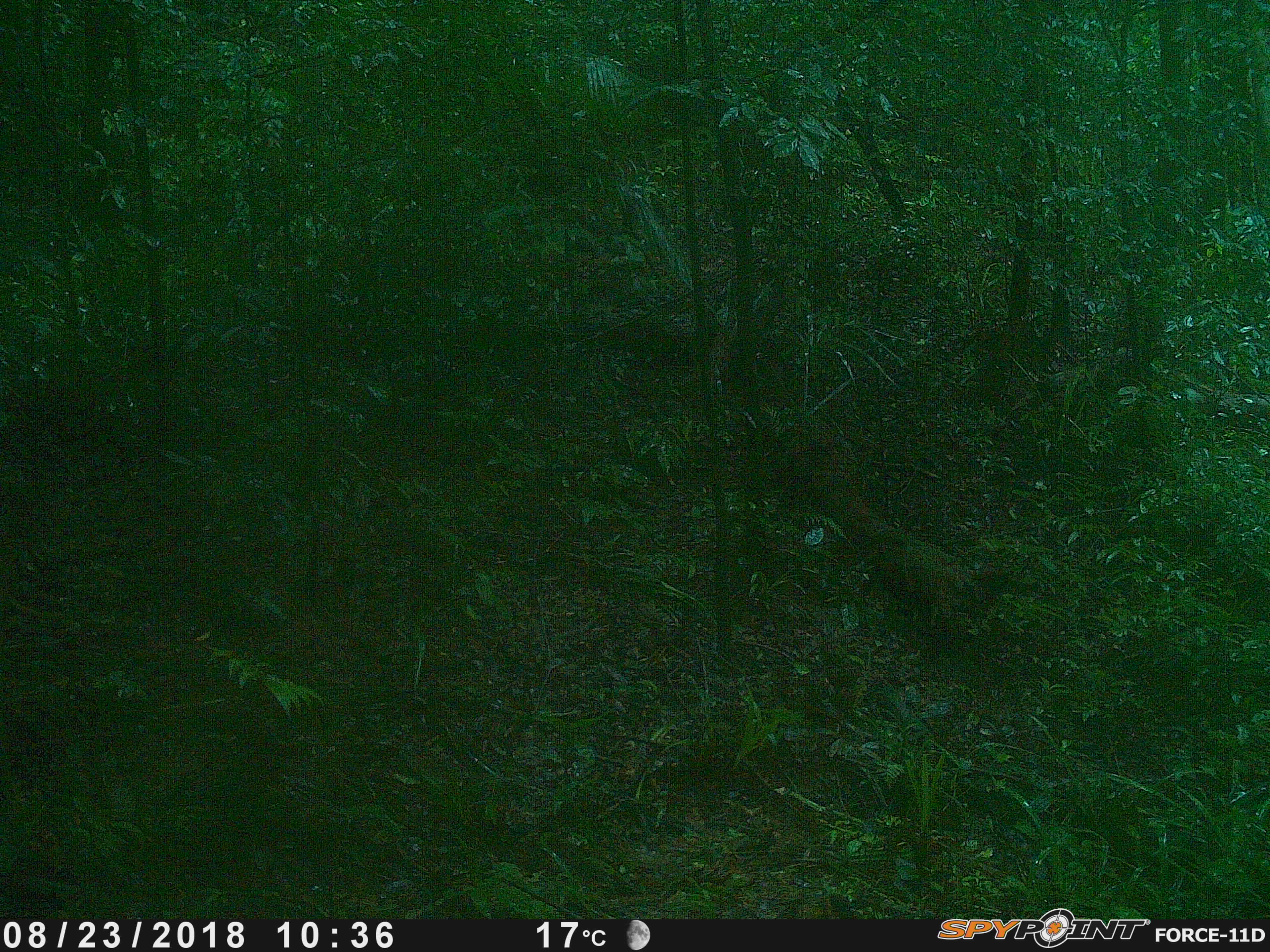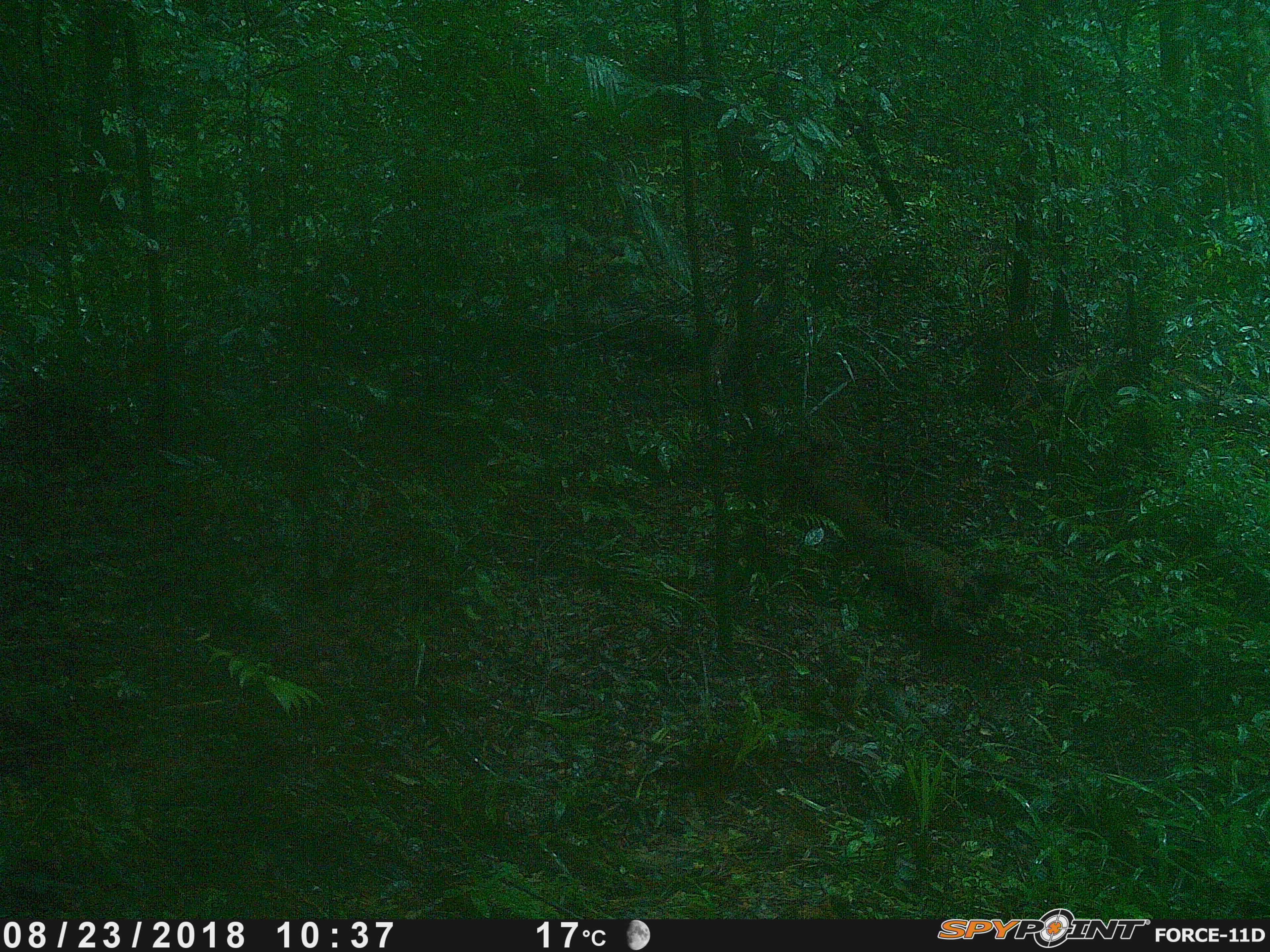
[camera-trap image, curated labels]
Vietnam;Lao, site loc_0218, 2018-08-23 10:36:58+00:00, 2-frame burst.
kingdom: Animalia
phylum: Chordata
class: Mammalia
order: Artiodactyla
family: Suidae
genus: Sus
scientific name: Sus scrofa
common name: eurasian wild pig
Eurasian wild pig (Sus scrofa). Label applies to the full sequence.